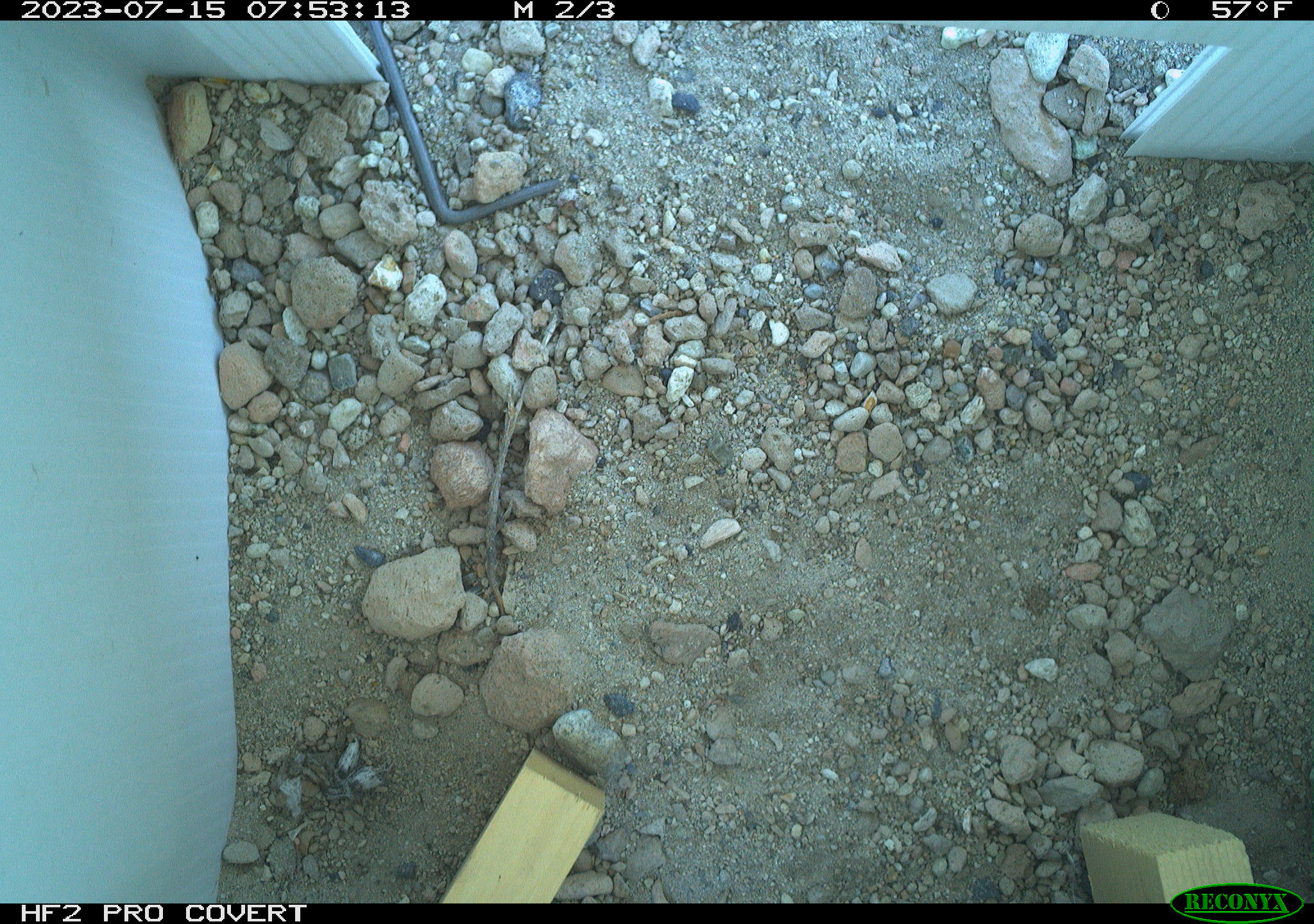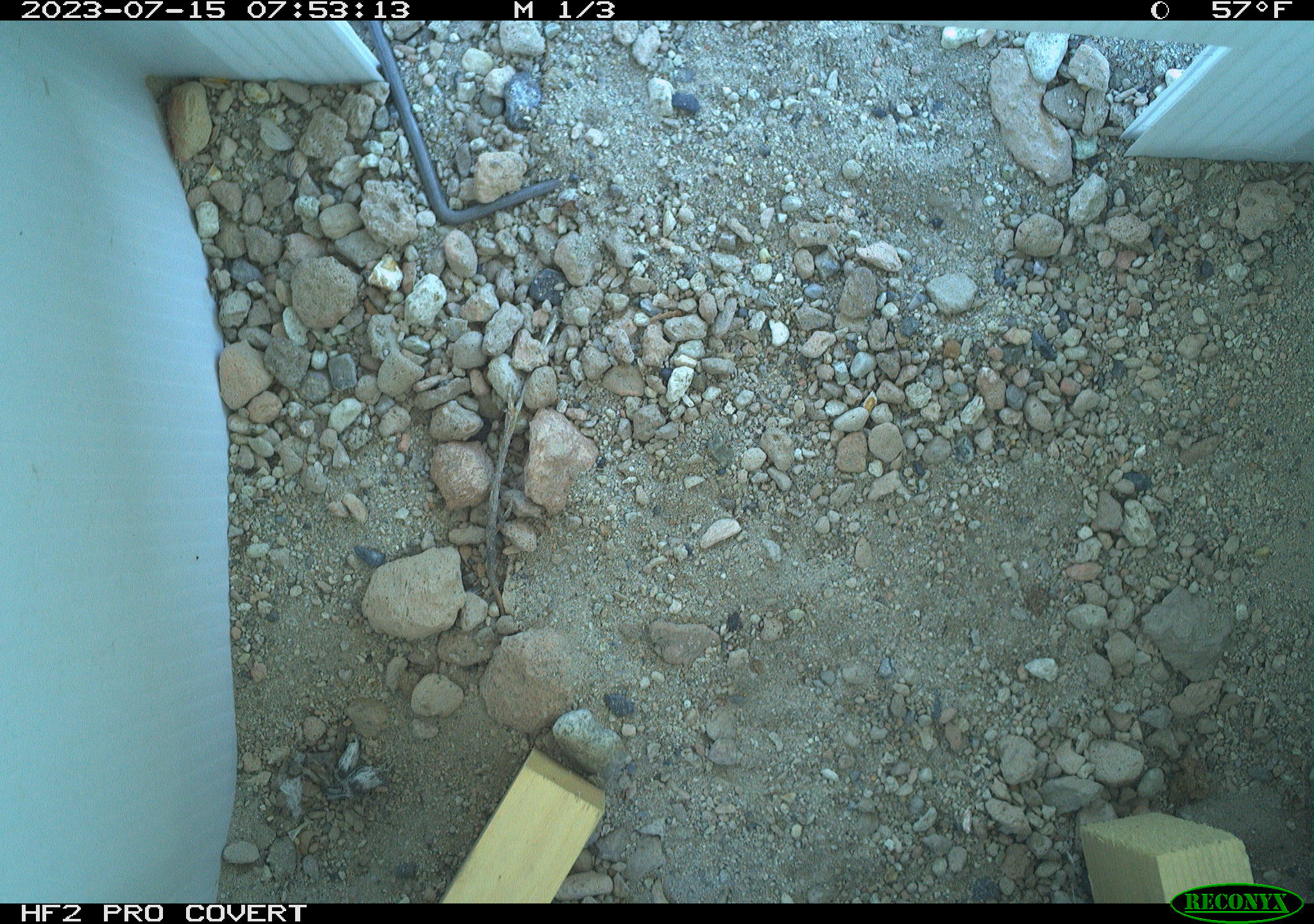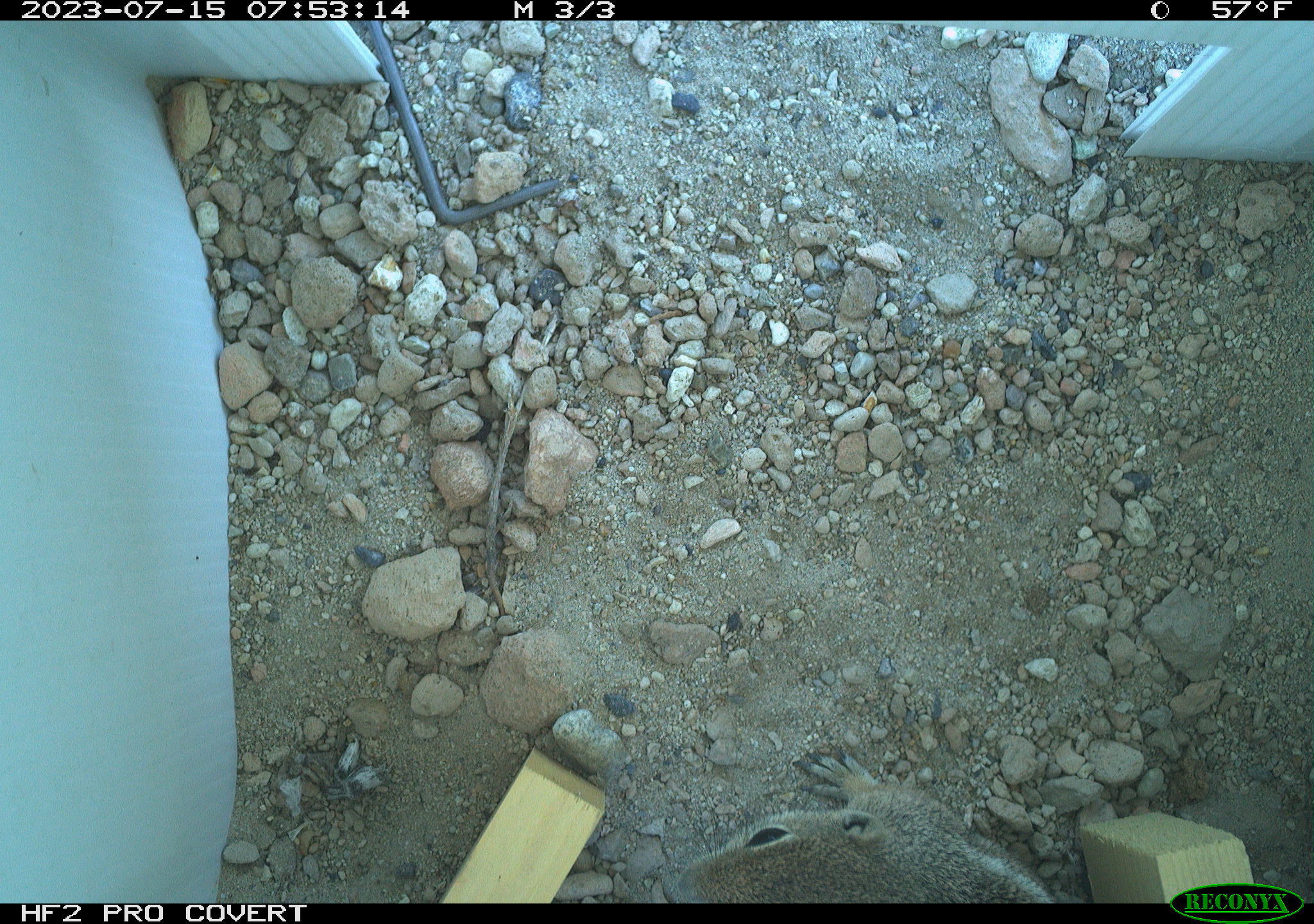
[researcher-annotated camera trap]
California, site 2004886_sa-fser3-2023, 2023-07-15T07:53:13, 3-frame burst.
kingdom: Animalia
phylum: Chordata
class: Mammalia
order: Rodentia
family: Sciuridae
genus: Ammospermophilus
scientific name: Ammospermophilus leucurus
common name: white-tailed antelope squirrel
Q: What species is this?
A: White-tailed antelope squirrel (Ammospermophilus leucurus).